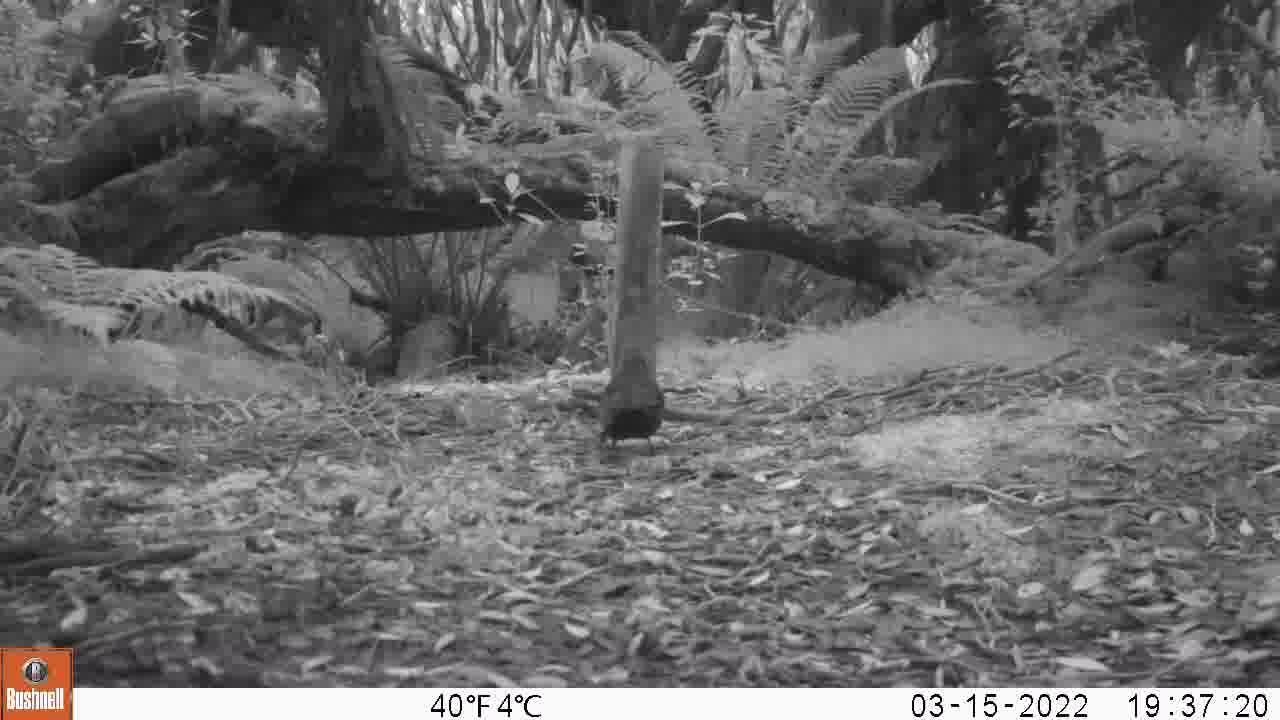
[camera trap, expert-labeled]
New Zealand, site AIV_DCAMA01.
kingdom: Animalia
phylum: Chordata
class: Aves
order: Passeriformes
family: Turdidae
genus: Turdus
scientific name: Turdus merula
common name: eurasian blackbird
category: blackbird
Blackbird (eurasian blackbird) (Turdus merula).